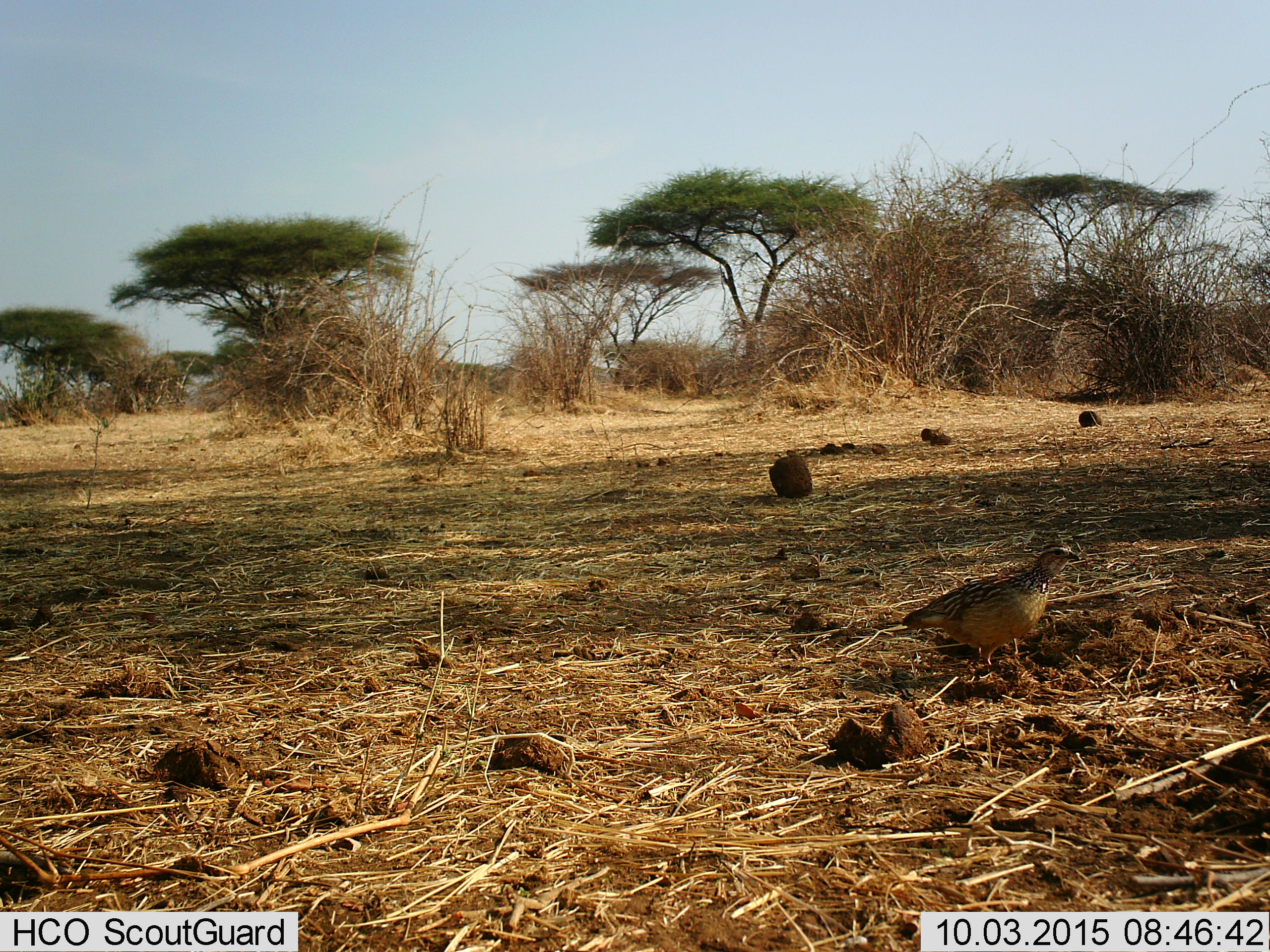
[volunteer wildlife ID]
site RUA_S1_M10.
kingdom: Animalia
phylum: Chordata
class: Aves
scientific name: Aves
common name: bird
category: birdother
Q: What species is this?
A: Birdother (bird) (Aves).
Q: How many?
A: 1.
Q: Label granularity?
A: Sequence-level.